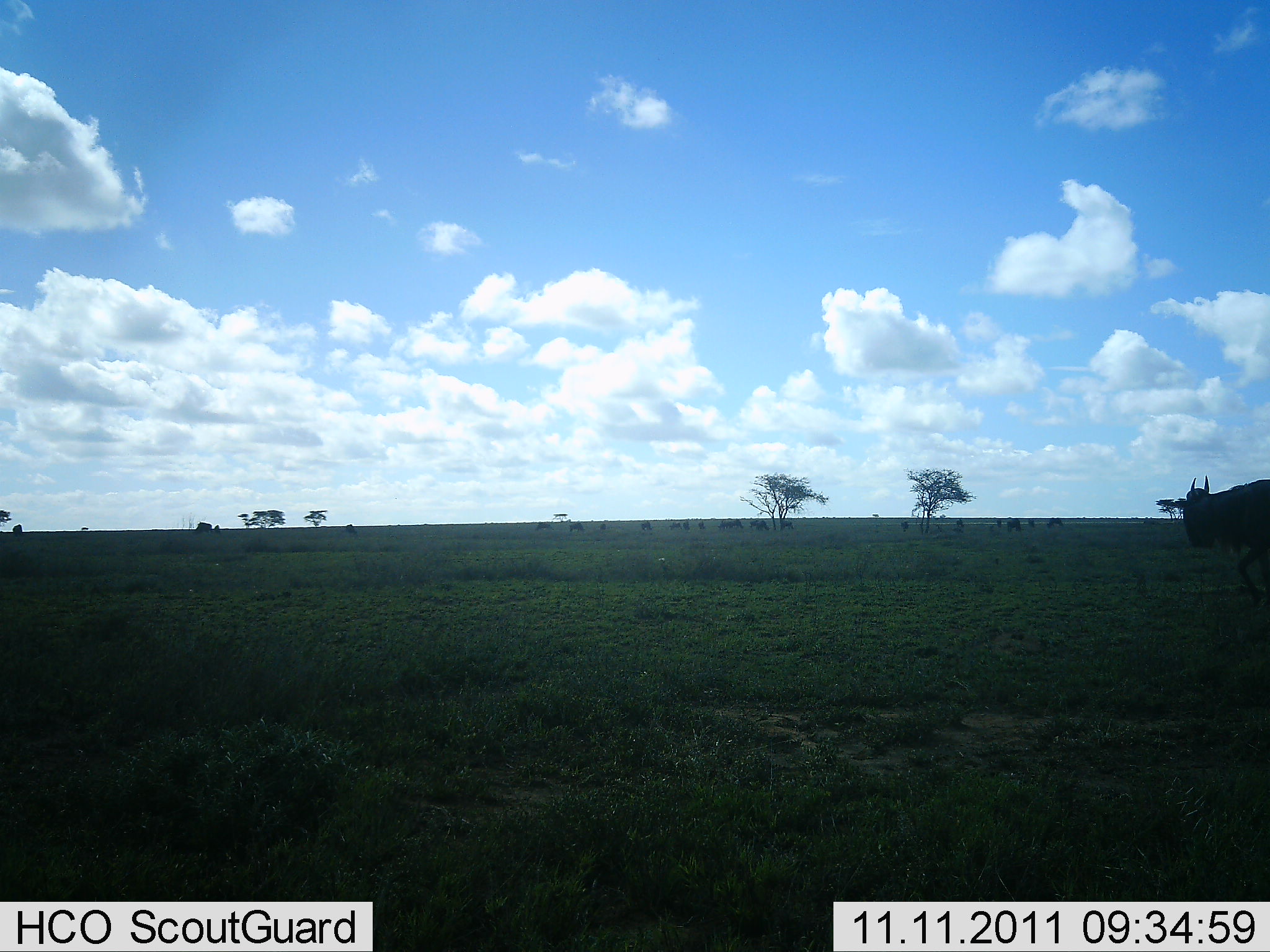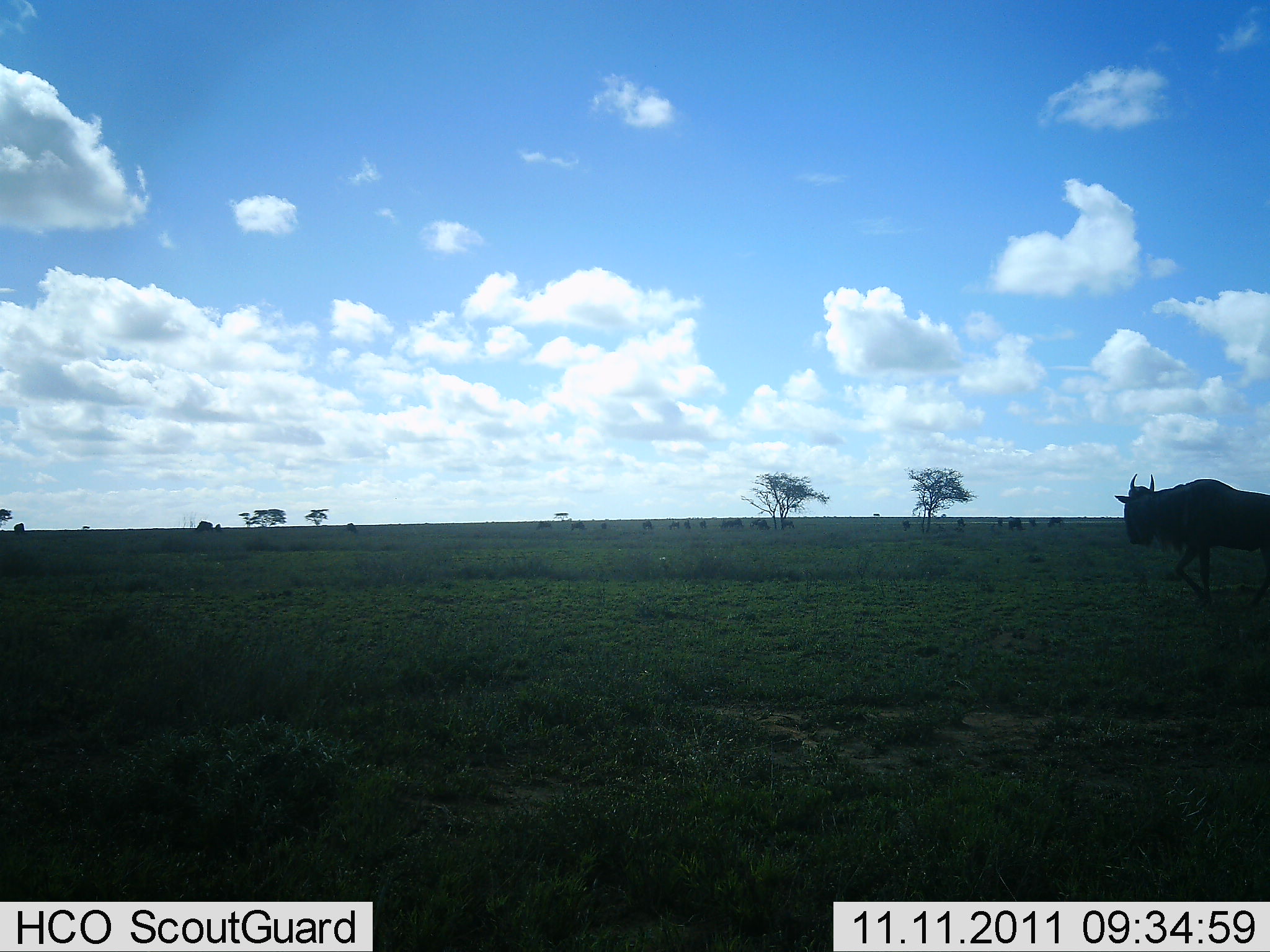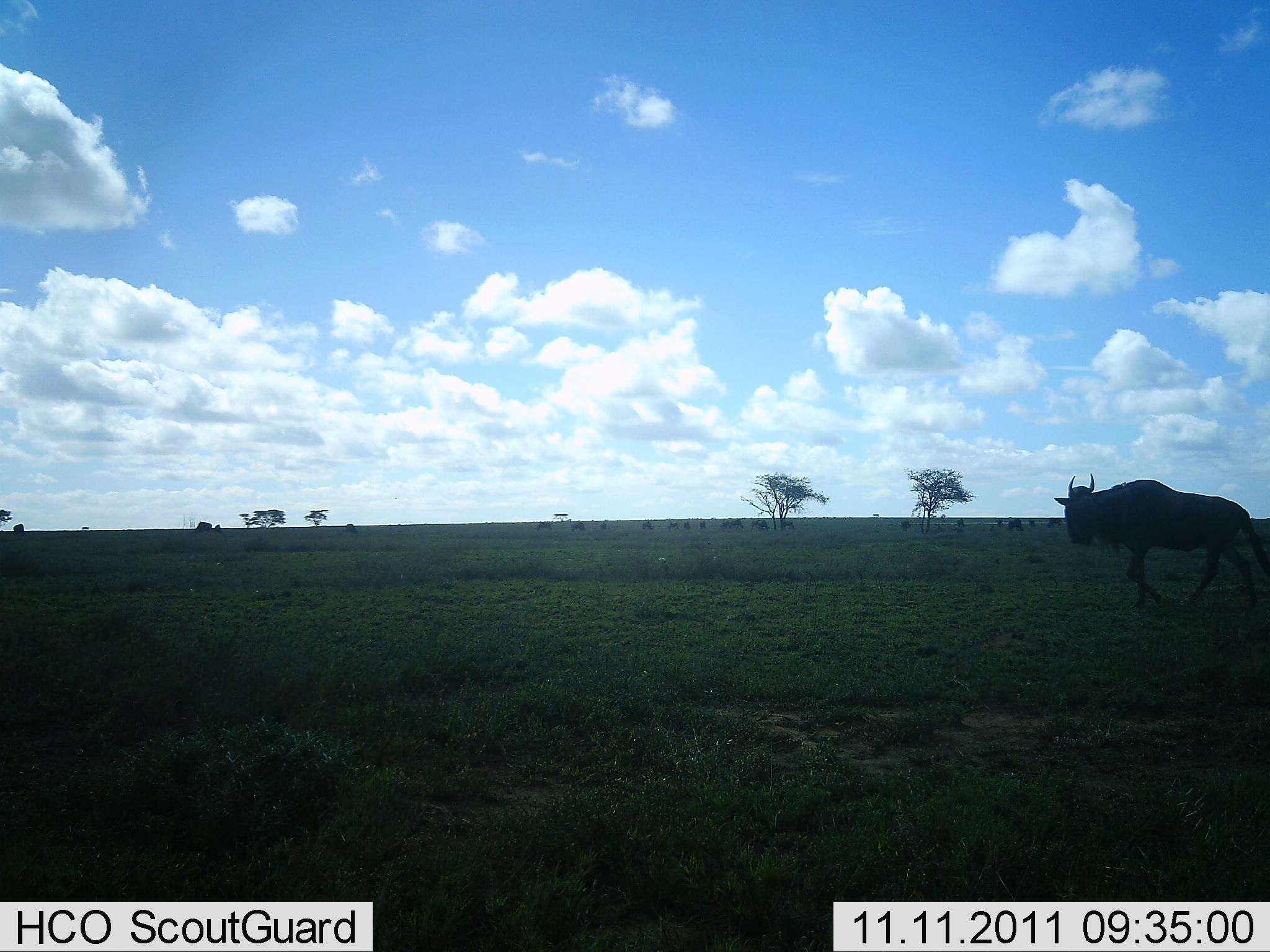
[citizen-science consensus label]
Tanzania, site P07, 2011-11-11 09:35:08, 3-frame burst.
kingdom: Animalia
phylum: Chordata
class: Mammalia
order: Artiodactyla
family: Bovidae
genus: Connochaetes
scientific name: Connochaetes taurinus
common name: blue wildebeest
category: wildebeest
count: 1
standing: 0%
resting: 0%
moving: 100%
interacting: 0%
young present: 0%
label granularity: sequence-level